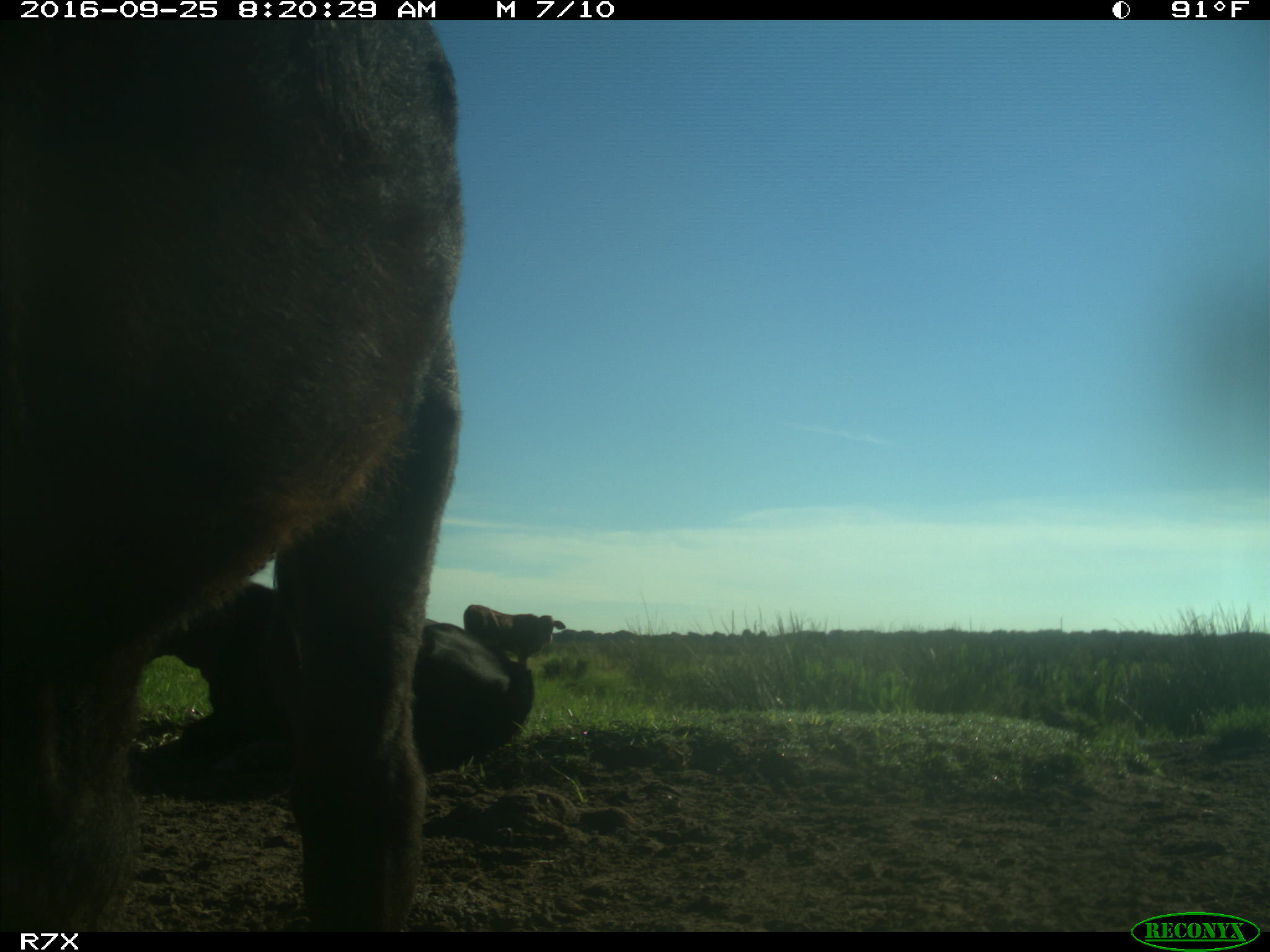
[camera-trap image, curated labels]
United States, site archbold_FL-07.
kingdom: Animalia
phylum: Chordata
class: Mammalia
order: Artiodactyla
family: Bovidae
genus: Bos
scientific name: Bos taurus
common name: domestic cow